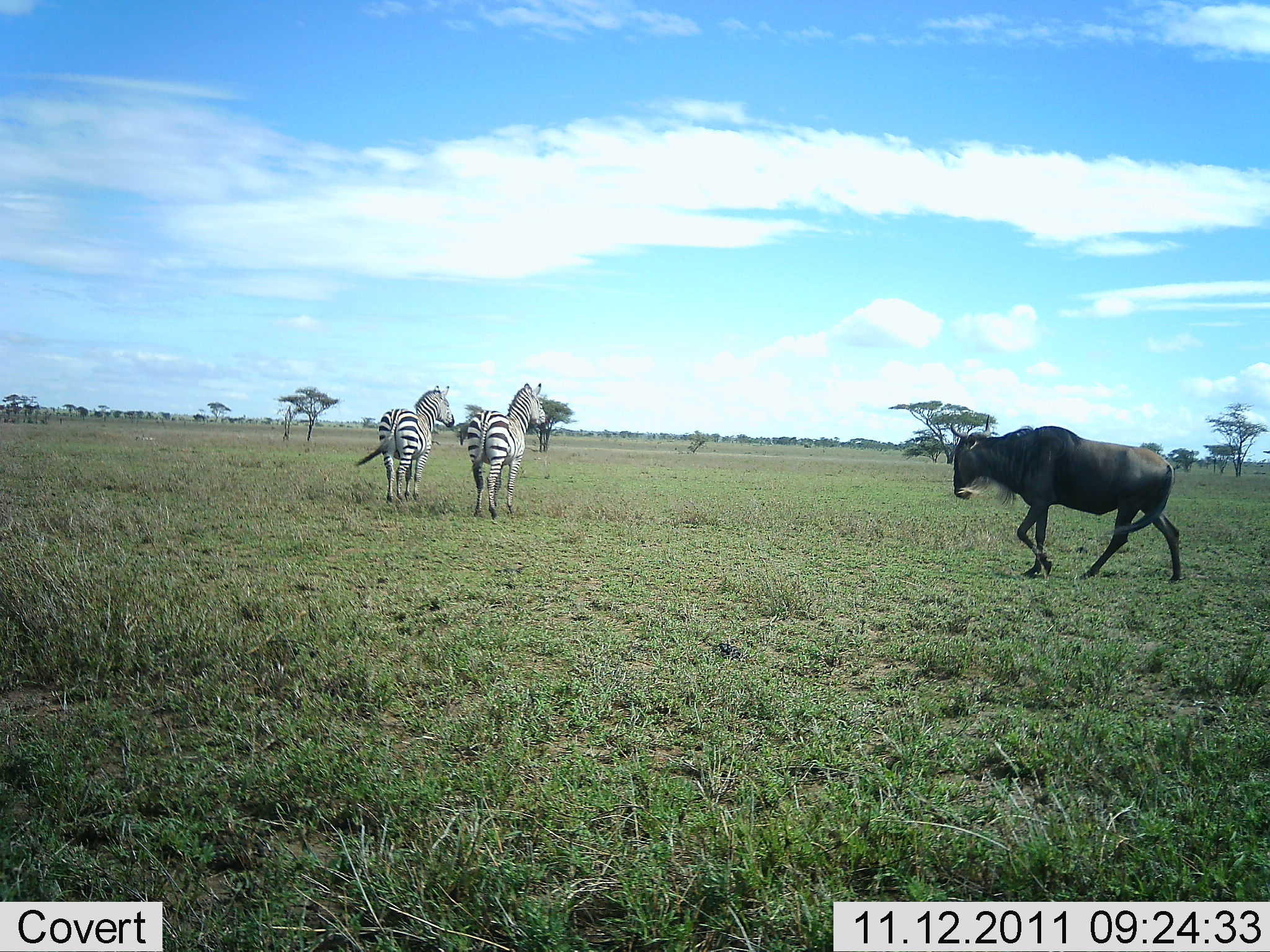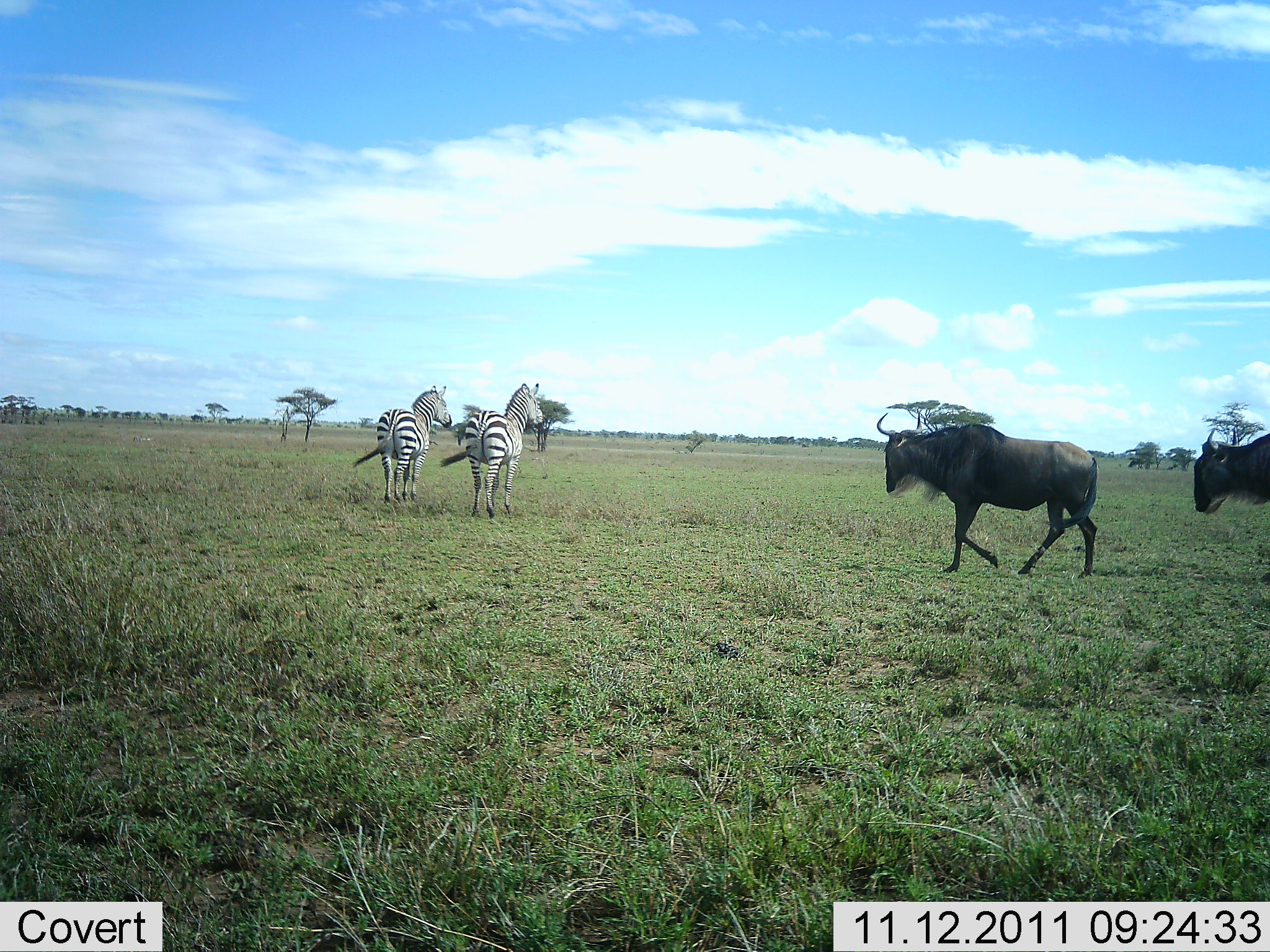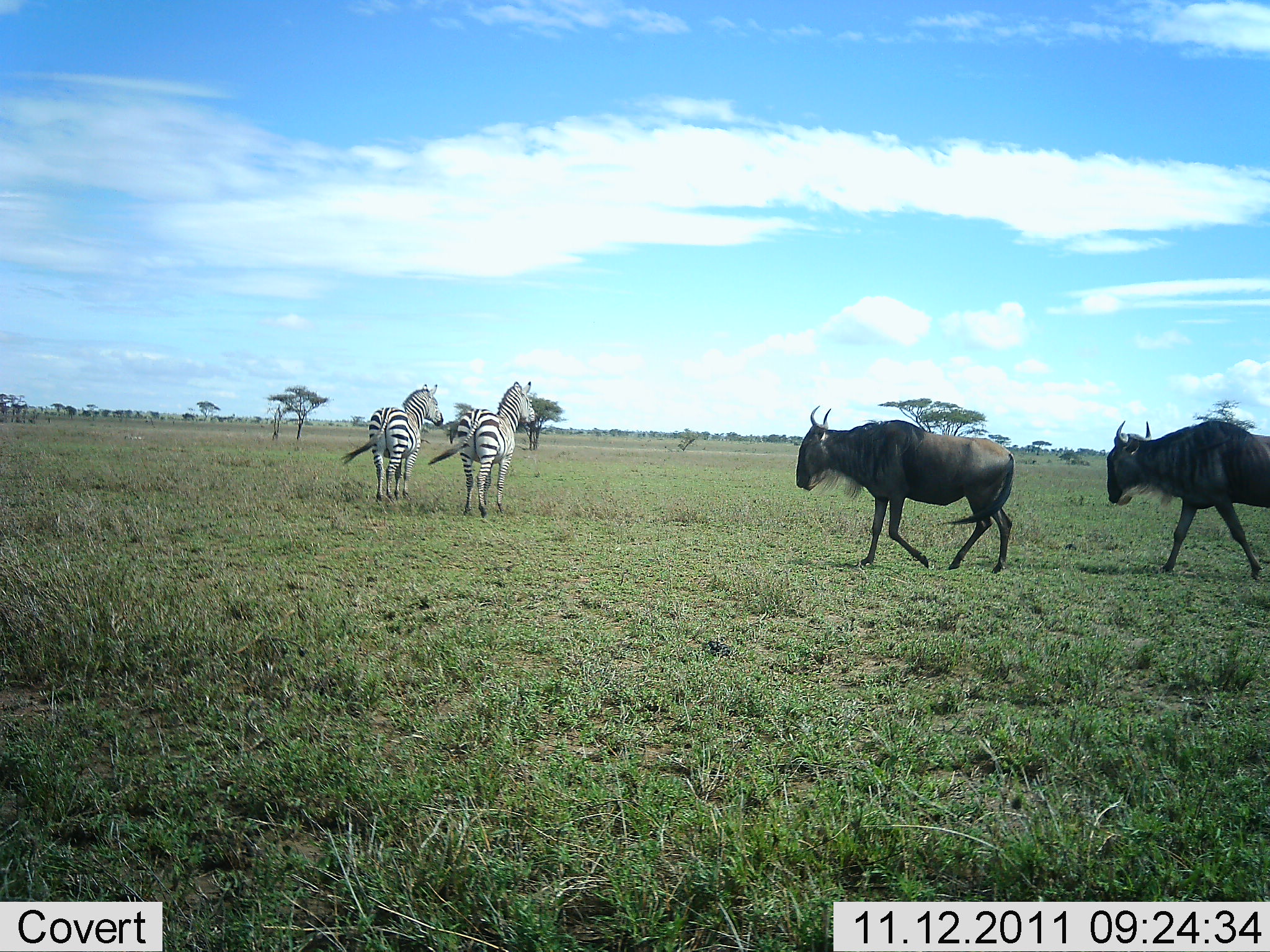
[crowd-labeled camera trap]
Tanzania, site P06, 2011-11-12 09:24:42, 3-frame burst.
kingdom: Animalia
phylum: Chordata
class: Mammalia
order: Artiodactyla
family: Bovidae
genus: Connochaetes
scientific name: Connochaetes taurinus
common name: blue wildebeest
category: wildebeest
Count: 2.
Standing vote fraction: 0%.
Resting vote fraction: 0%.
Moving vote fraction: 100%.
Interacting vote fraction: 0%.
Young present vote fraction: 0%.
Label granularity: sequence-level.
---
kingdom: Animalia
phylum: Chordata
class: Mammalia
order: Perissodactyla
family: Equidae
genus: Equus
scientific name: Equus quagga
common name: plains zebra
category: zebra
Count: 2.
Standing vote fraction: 91%.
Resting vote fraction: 0%.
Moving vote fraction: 9%.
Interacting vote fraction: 0%.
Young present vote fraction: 0%.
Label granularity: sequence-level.